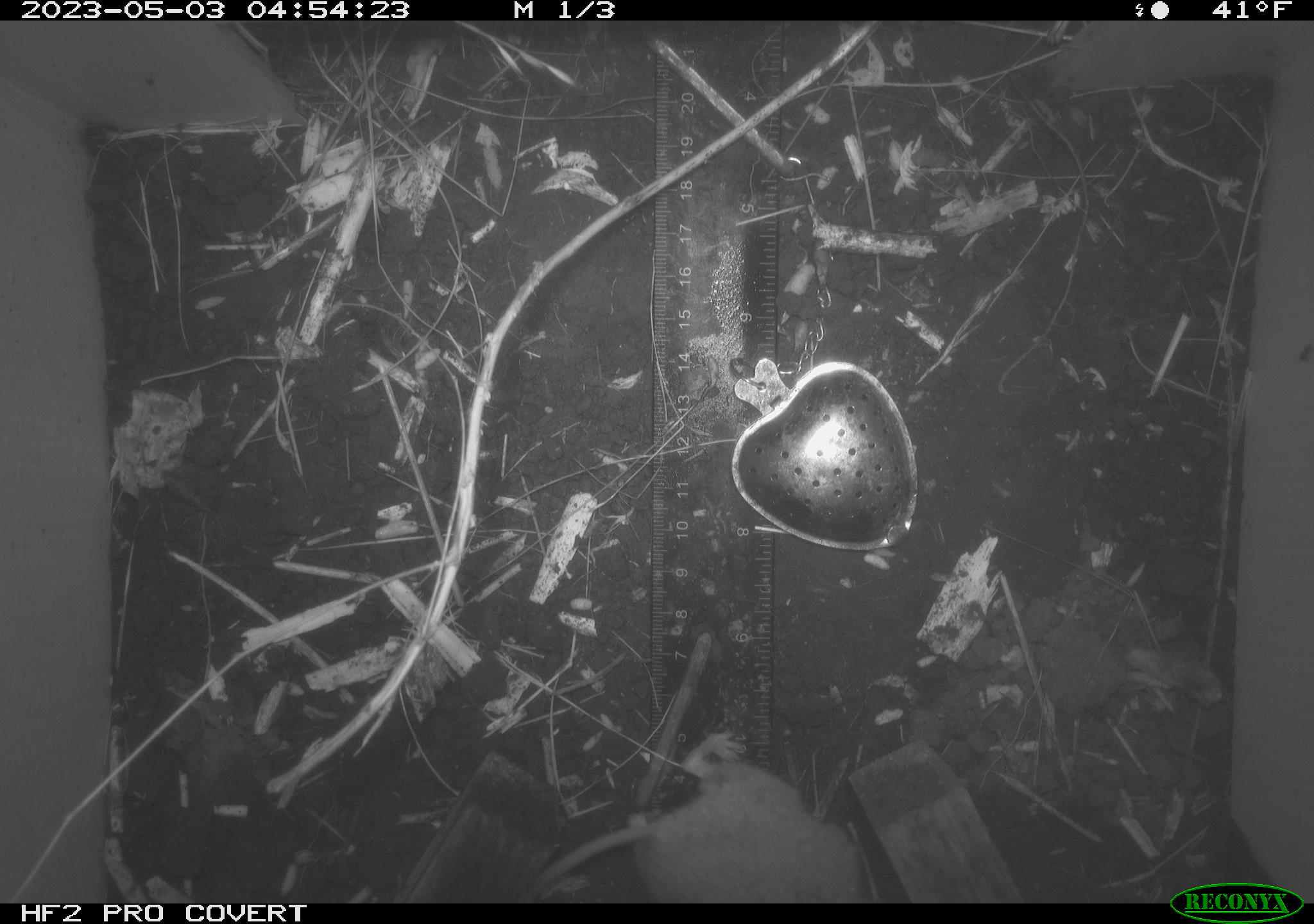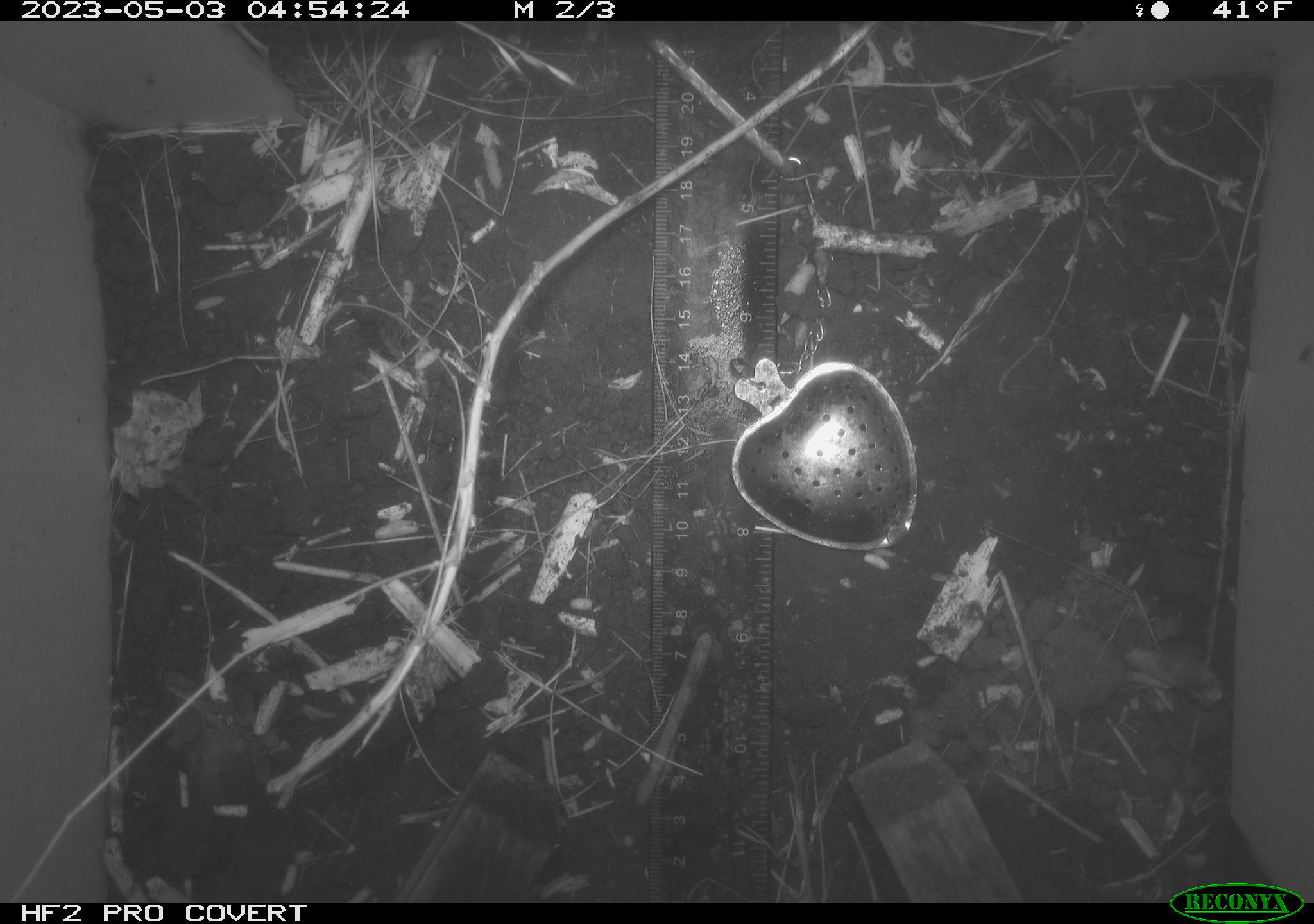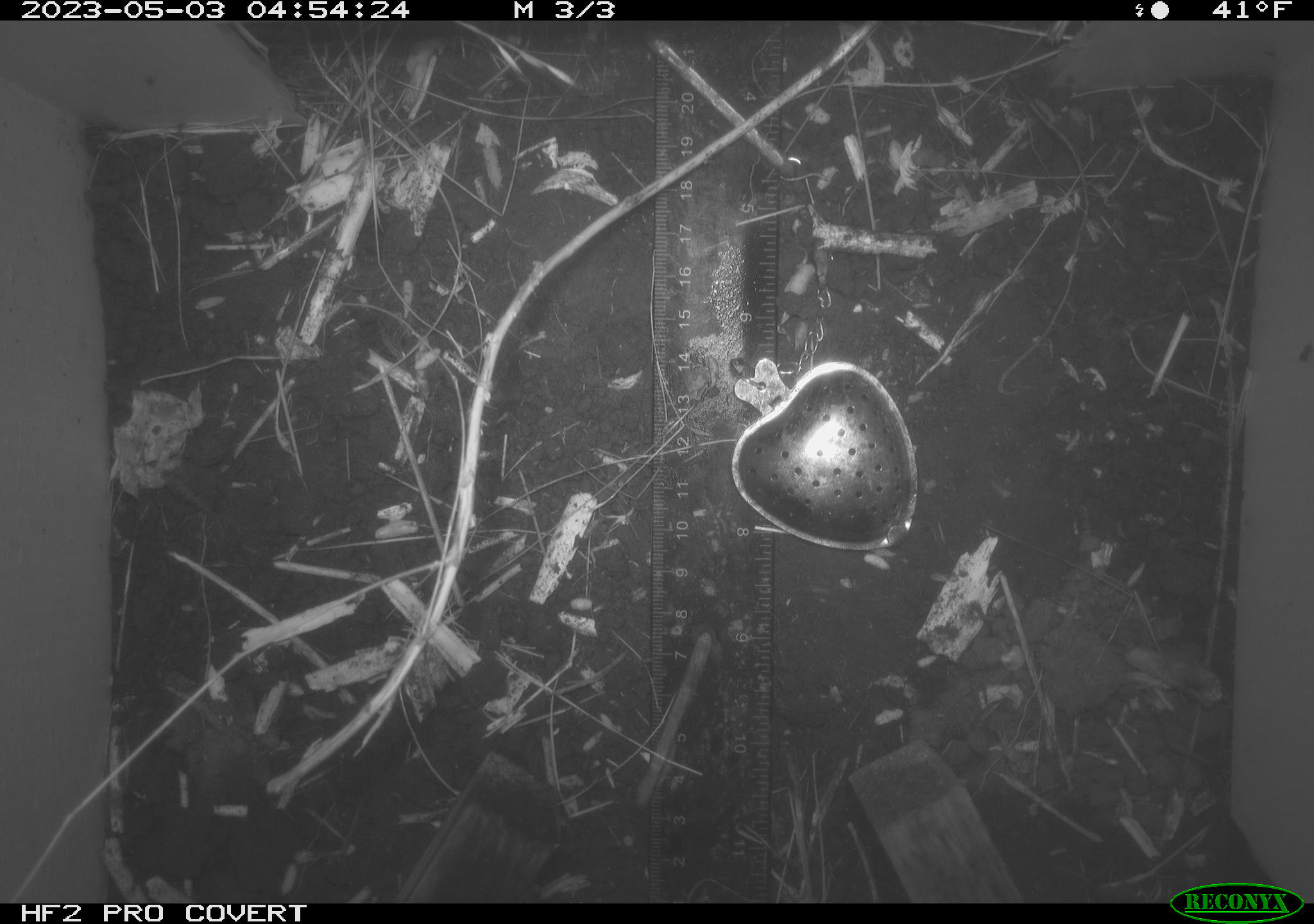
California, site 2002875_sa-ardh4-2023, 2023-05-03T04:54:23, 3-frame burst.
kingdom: Animalia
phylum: Chordata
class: Mammalia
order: Rodentia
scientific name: Rodentia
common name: mouse species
Mouse species (Rodentia).